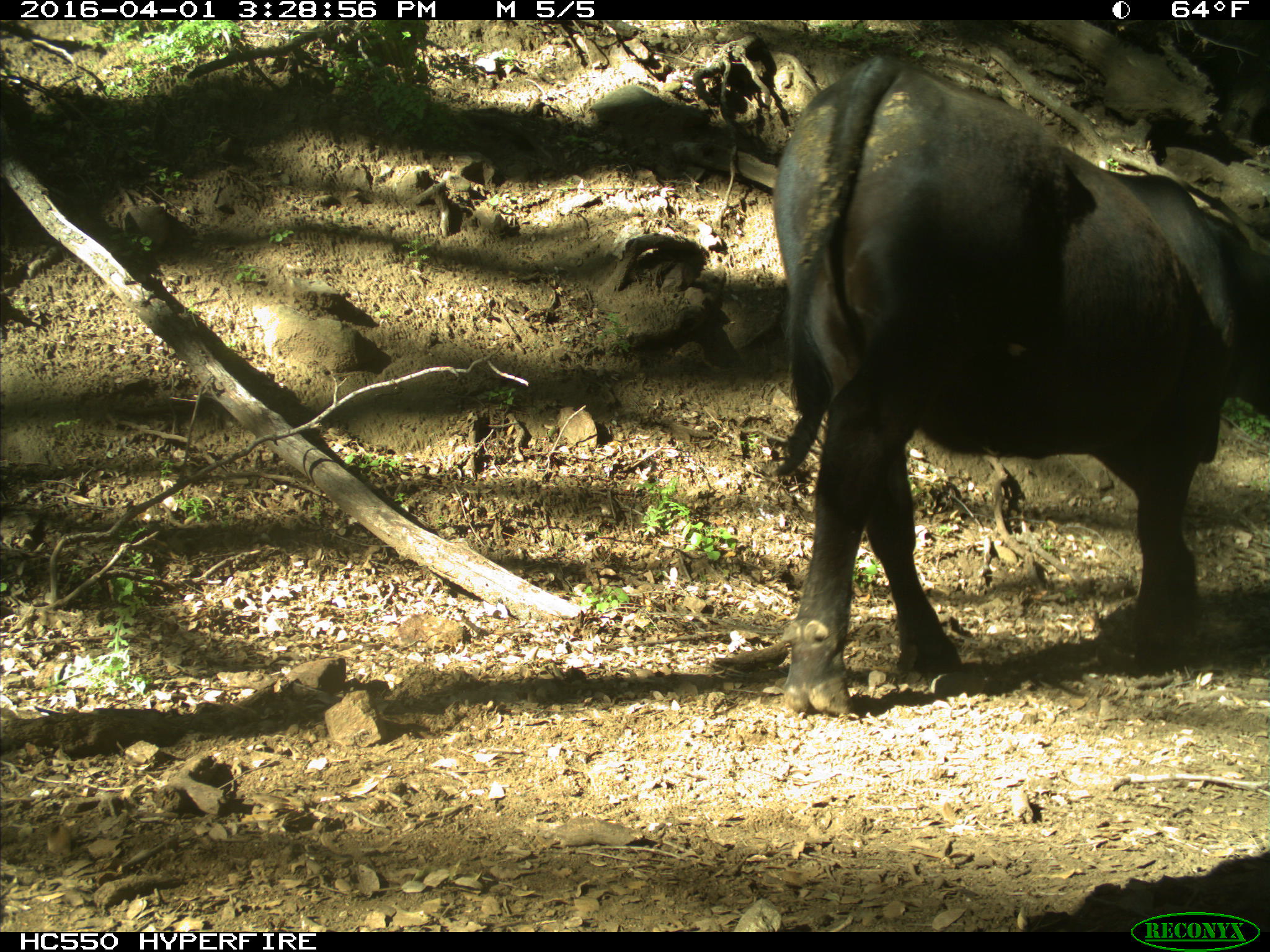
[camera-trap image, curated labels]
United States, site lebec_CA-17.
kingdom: Animalia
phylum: Chordata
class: Mammalia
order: Artiodactyla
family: Bovidae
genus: Bos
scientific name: Bos taurus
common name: domestic cow